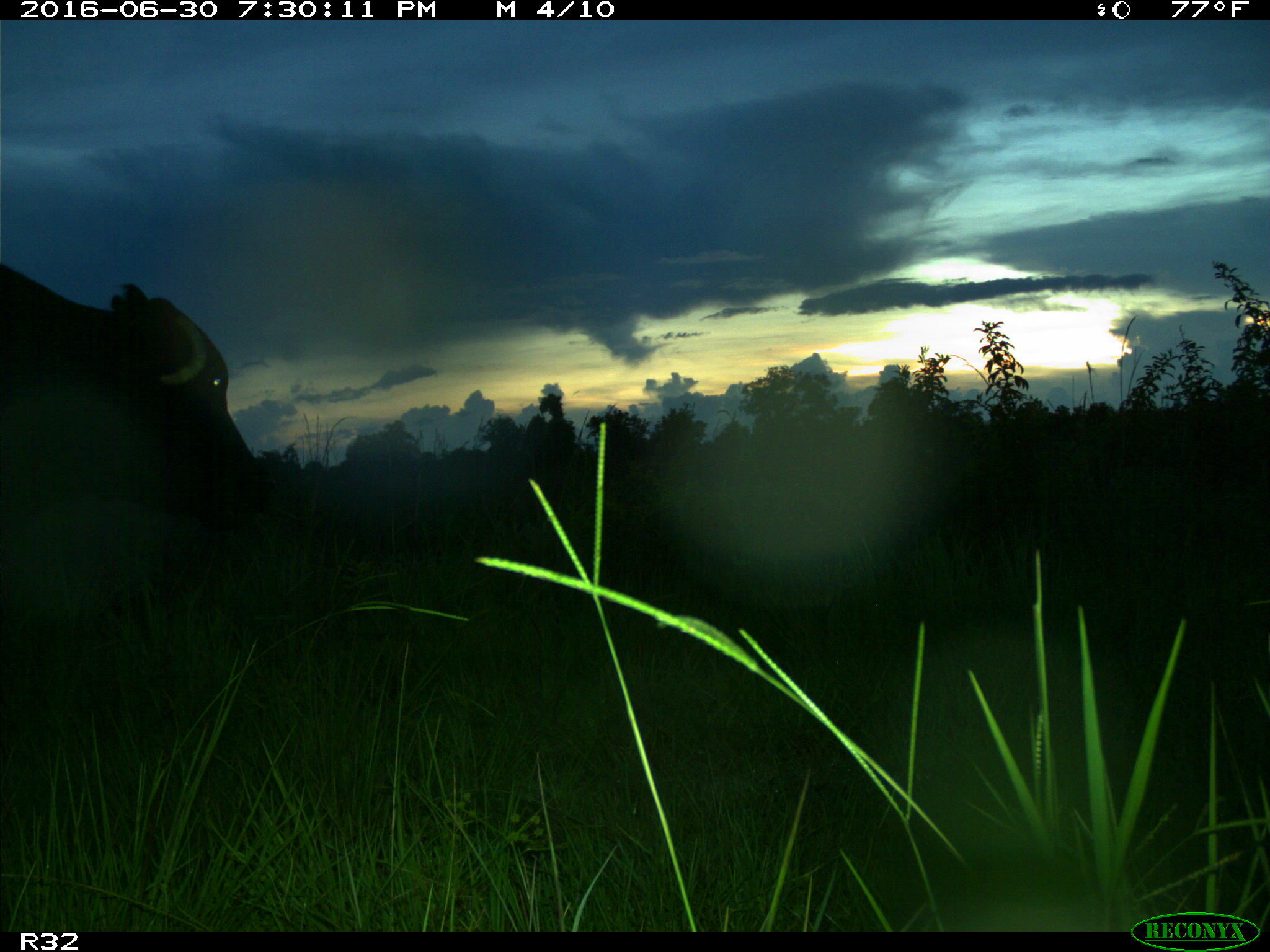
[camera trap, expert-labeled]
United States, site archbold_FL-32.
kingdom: Animalia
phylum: Chordata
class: Mammalia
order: Artiodactyla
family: Bovidae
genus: Bos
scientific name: Bos taurus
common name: domestic cow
Bos taurus (domestic cow).